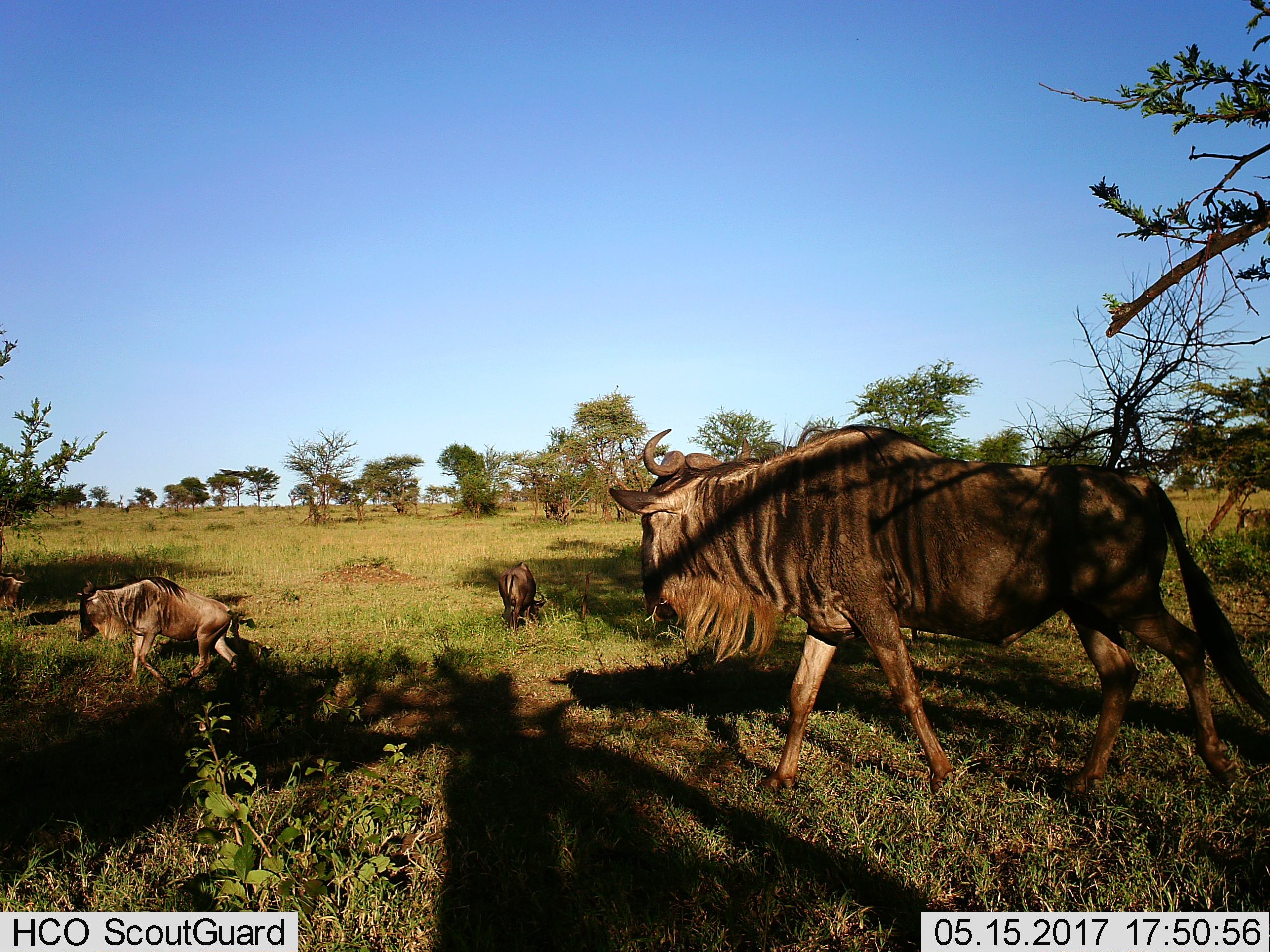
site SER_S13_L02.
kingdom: Animalia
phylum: Chordata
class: Mammalia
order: Artiodactyla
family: Bovidae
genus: Connochaetes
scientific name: Connochaetes taurinus taurinus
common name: blue wildebeest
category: wildebeestblue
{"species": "wildebeestblue (blue wildebeest) (Connochaetes taurinus taurinus)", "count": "4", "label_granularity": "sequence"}